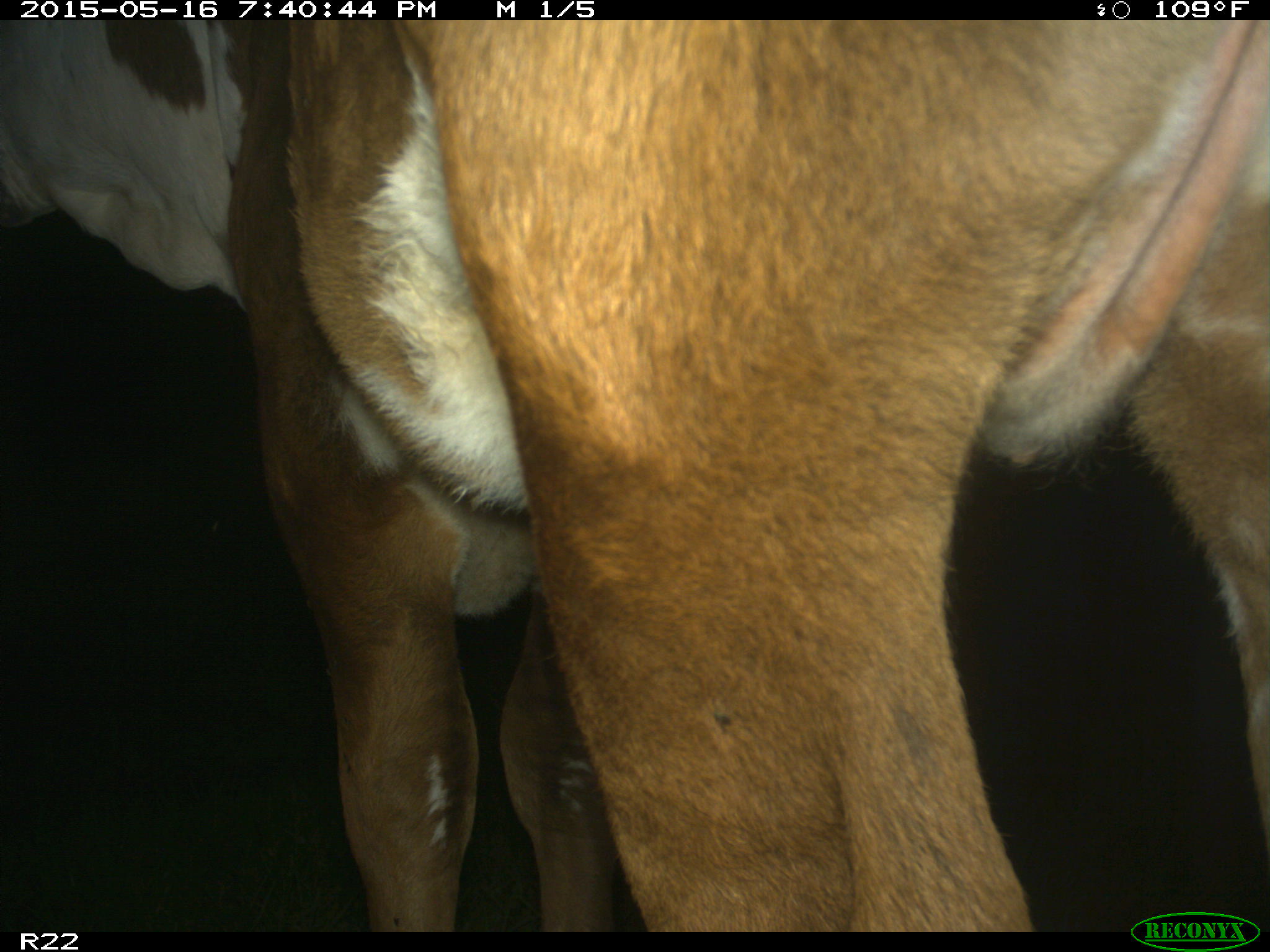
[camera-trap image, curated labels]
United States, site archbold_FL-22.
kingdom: Animalia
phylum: Chordata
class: Mammalia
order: Artiodactyla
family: Bovidae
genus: Bos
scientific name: Bos taurus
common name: domestic cow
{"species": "Bos taurus (domestic cow)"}